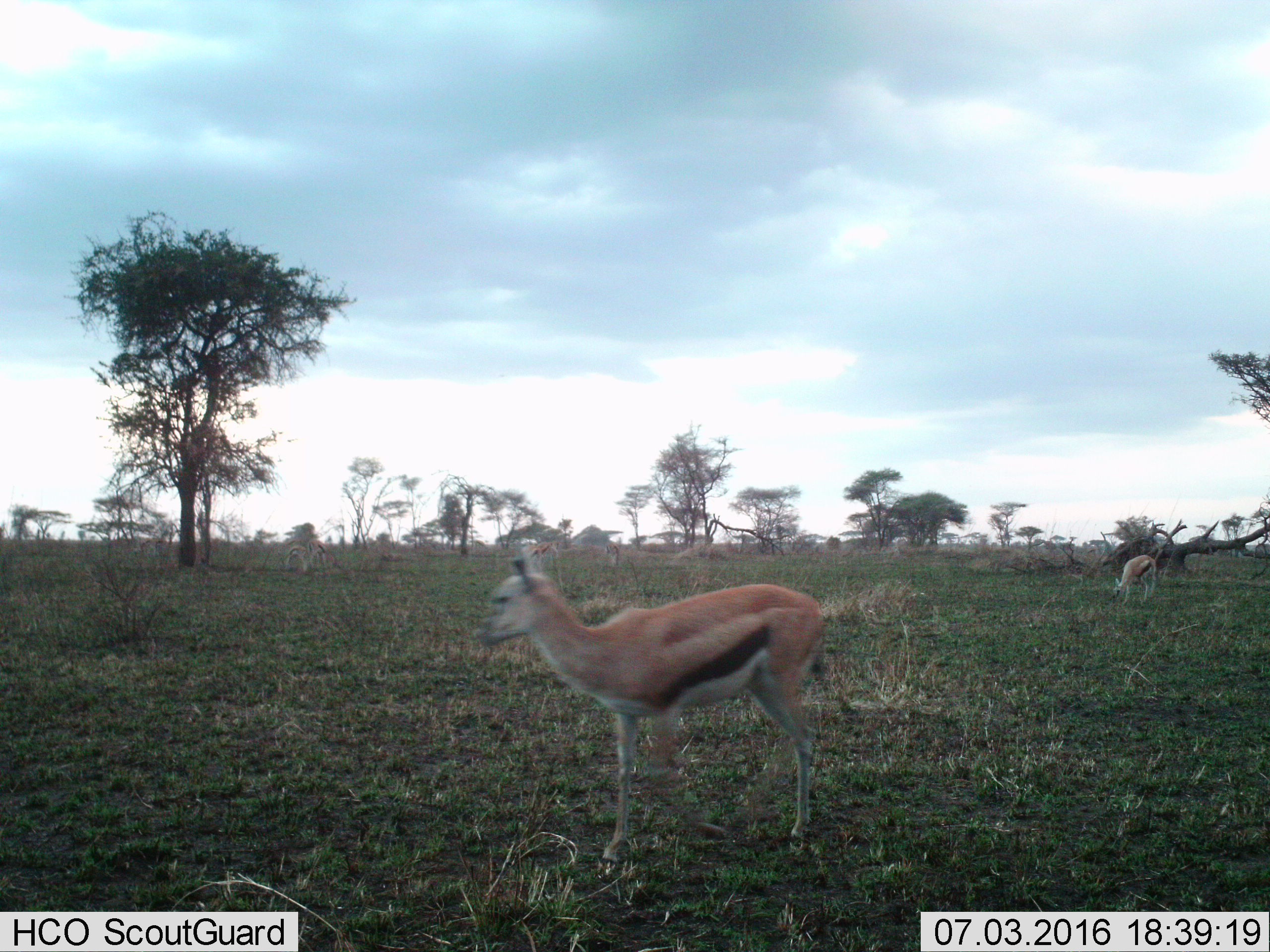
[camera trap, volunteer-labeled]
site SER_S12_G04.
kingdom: Animalia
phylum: Chordata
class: Mammalia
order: Artiodactyla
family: Bovidae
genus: Eudorcas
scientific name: Eudorcas thomsonii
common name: thomson's gazelle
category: gazellethomsons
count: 5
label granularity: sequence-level